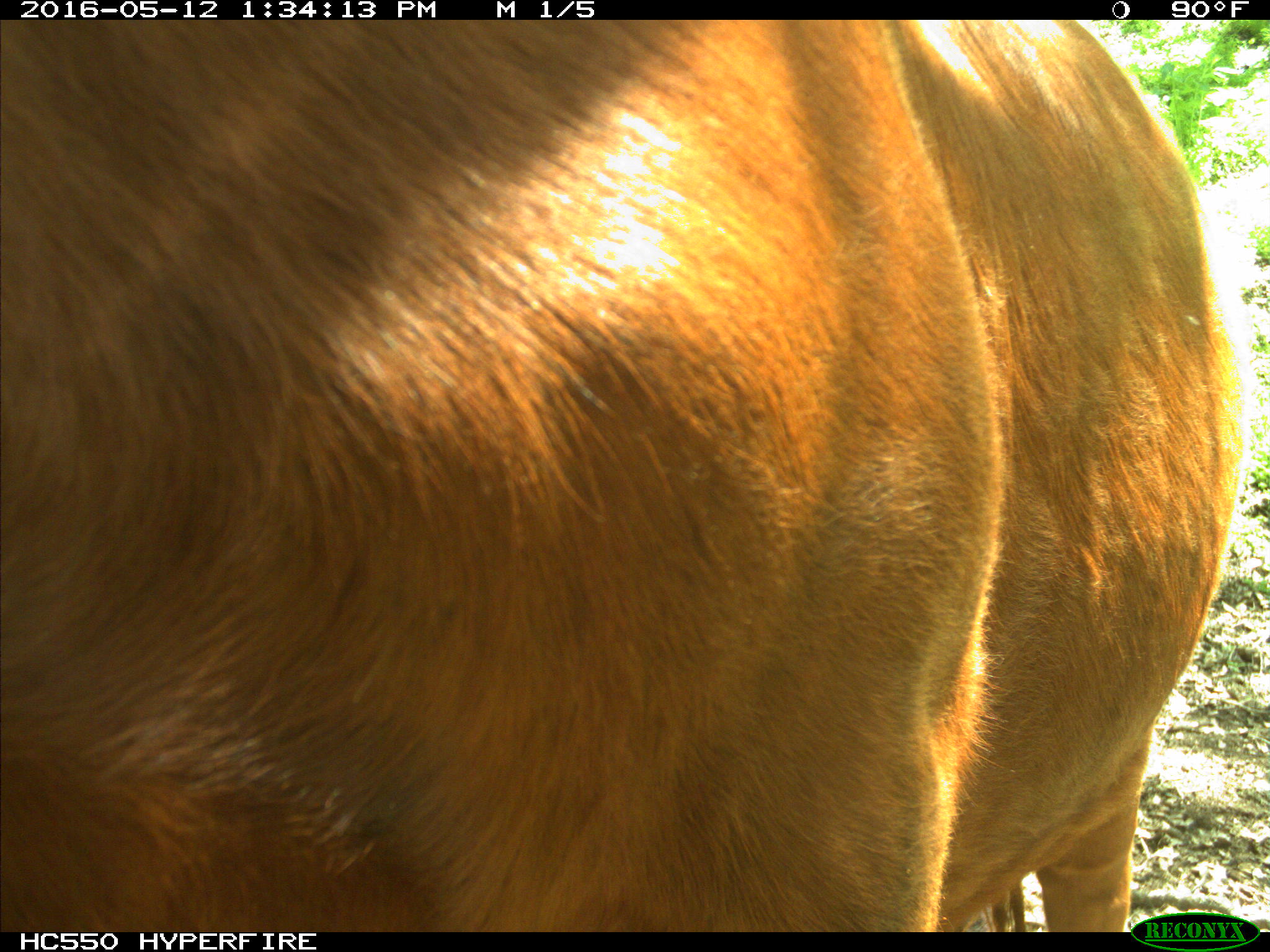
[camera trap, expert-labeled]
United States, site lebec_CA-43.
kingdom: Animalia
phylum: Chordata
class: Mammalia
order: Artiodactyla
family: Bovidae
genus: Bos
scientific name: Bos taurus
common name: domestic cow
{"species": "Bos taurus (domestic cow)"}